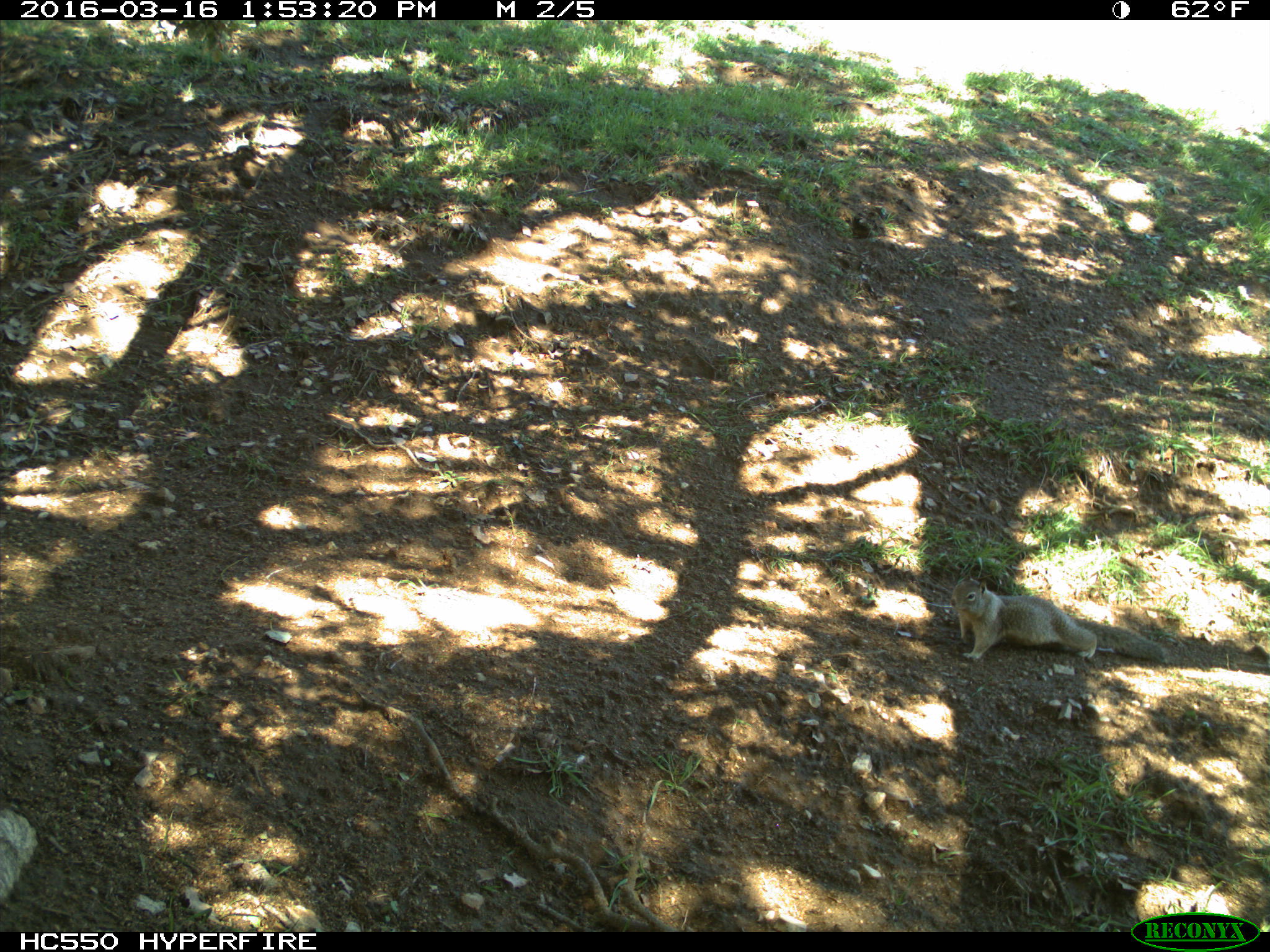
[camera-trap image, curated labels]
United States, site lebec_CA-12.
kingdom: Animalia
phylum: Chordata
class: Mammalia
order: Rodentia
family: Sciuridae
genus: Otospermophilus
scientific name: Otospermophilus beecheyi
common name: california ground squirrel